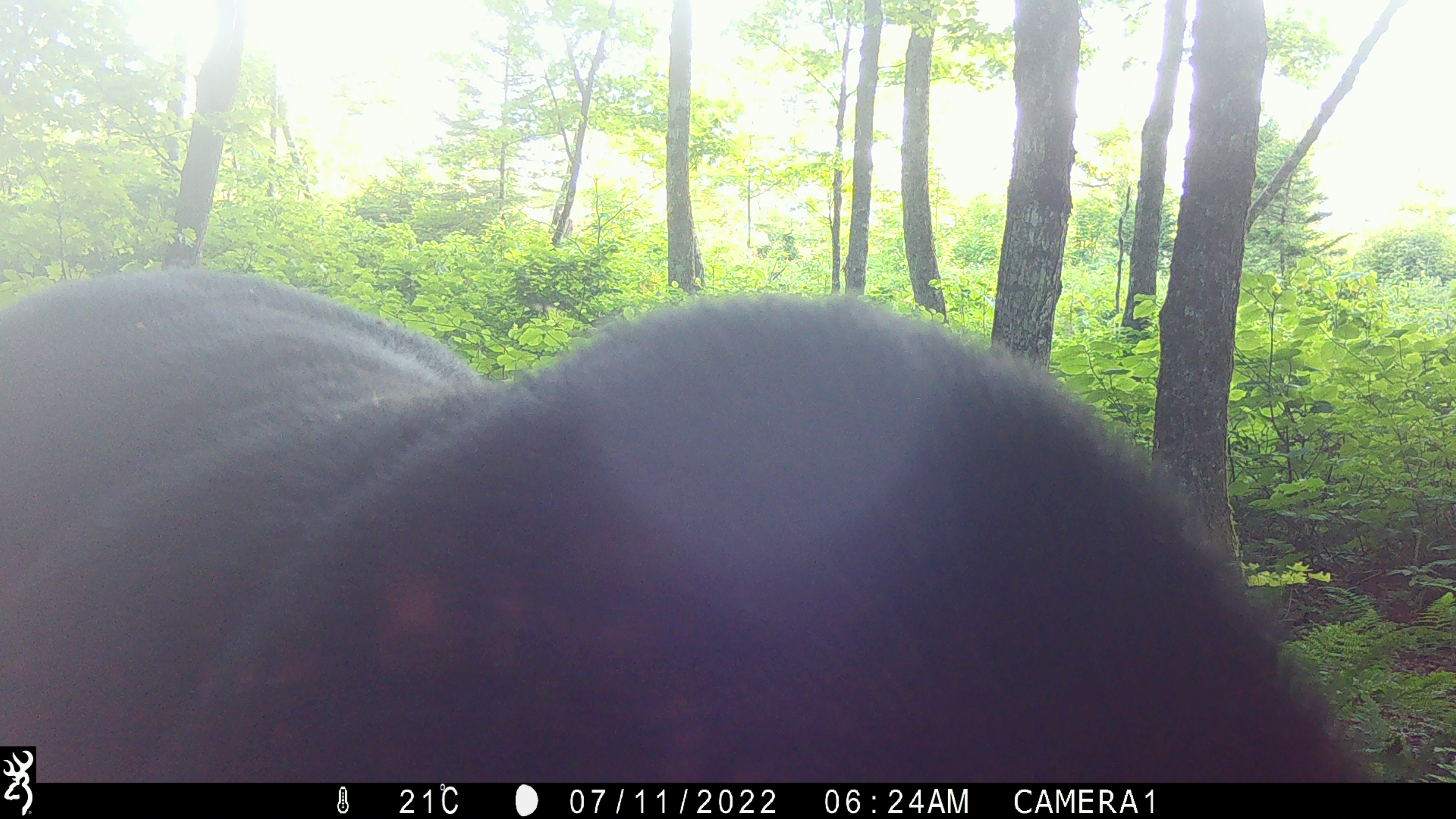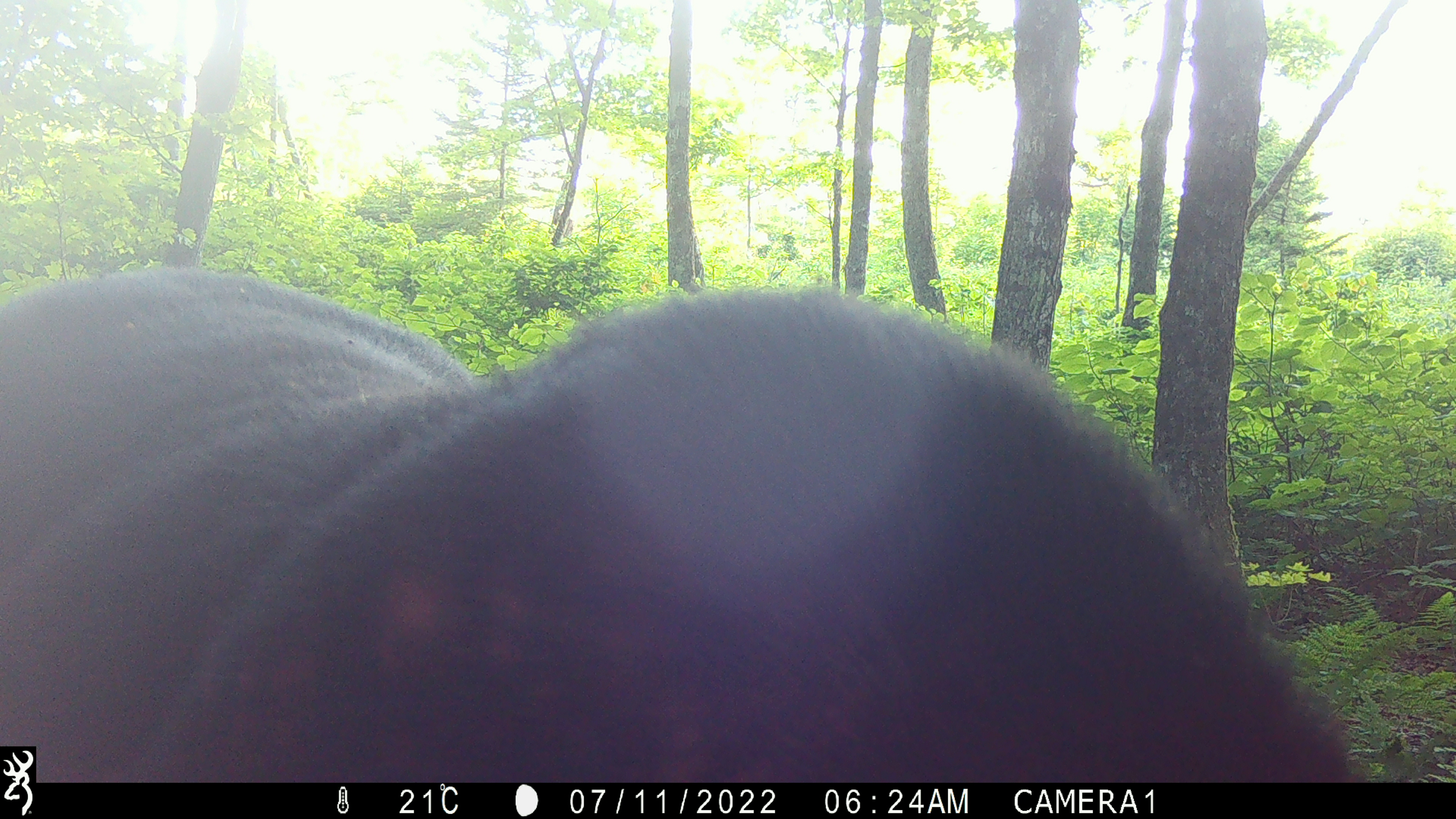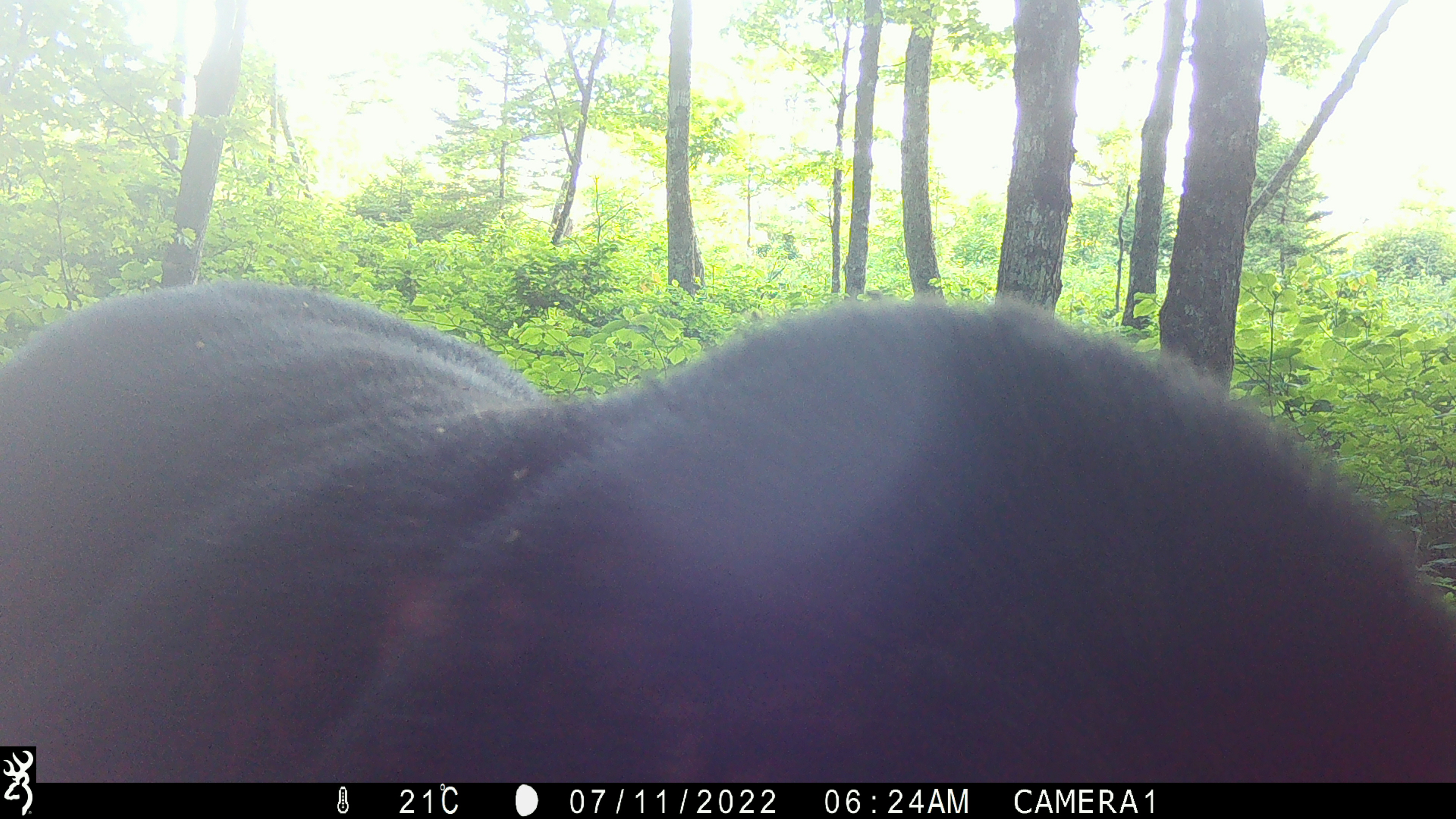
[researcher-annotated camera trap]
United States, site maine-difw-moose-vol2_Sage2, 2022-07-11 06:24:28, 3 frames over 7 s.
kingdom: Animalia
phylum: Chordata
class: Mammalia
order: Artiodactyla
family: Cervidae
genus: Alces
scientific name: Alces alces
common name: moose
Moose (Alces alces).